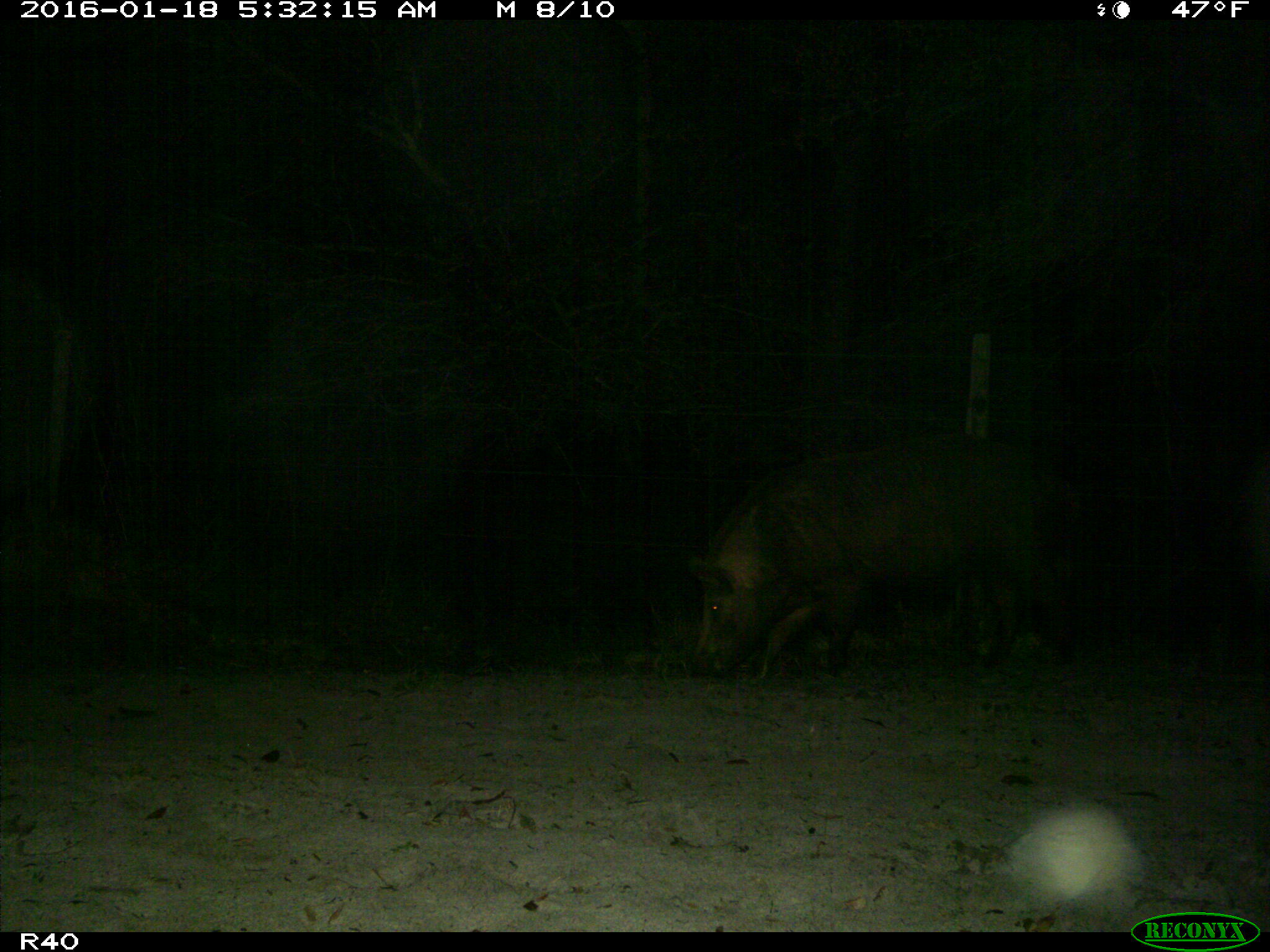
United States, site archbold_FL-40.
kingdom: Animalia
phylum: Chordata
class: Mammalia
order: Artiodactyla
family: Suidae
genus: Sus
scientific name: Sus scrofa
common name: wild boar